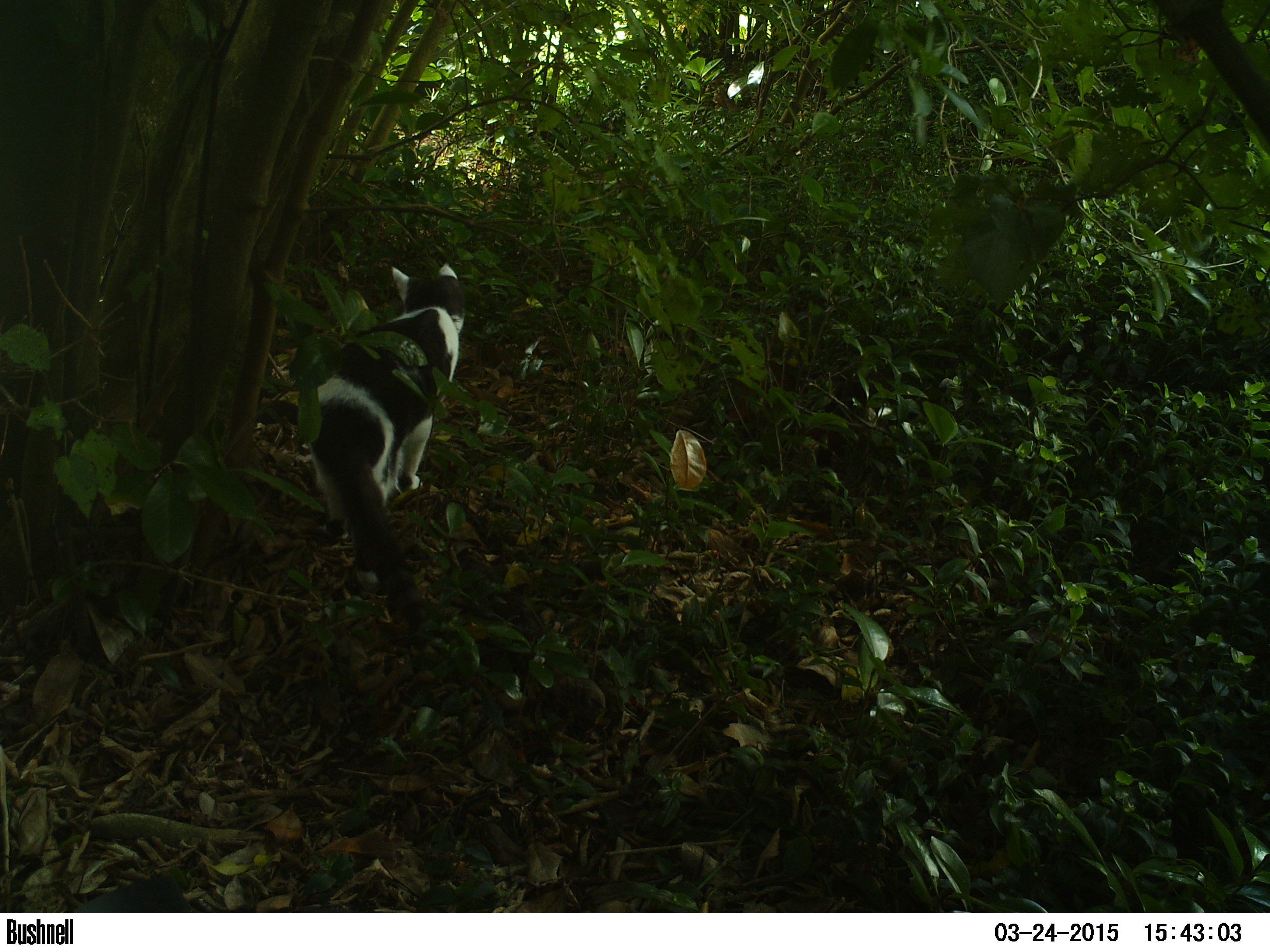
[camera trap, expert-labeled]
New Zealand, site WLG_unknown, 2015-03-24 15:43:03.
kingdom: Animalia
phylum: Chordata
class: Mammalia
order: Carnivora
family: Felidae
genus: Felis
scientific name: Felis catus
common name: domestic cat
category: cat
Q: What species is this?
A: Cat (domestic cat) (Felis catus).